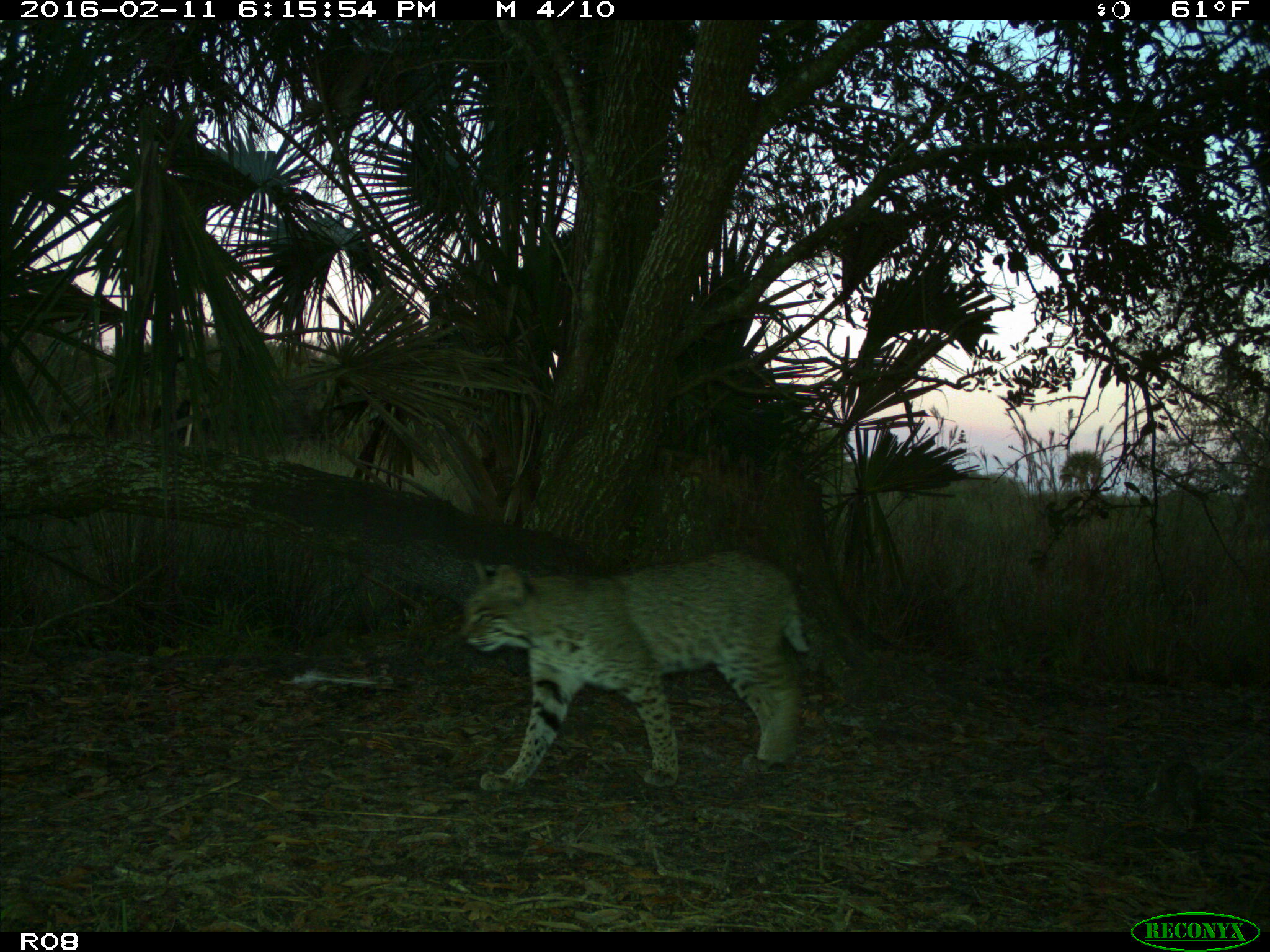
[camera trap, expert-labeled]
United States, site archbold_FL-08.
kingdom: Animalia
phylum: Chordata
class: Mammalia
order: Carnivora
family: Felidae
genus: Lynx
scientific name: Lynx rufus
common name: bobcat